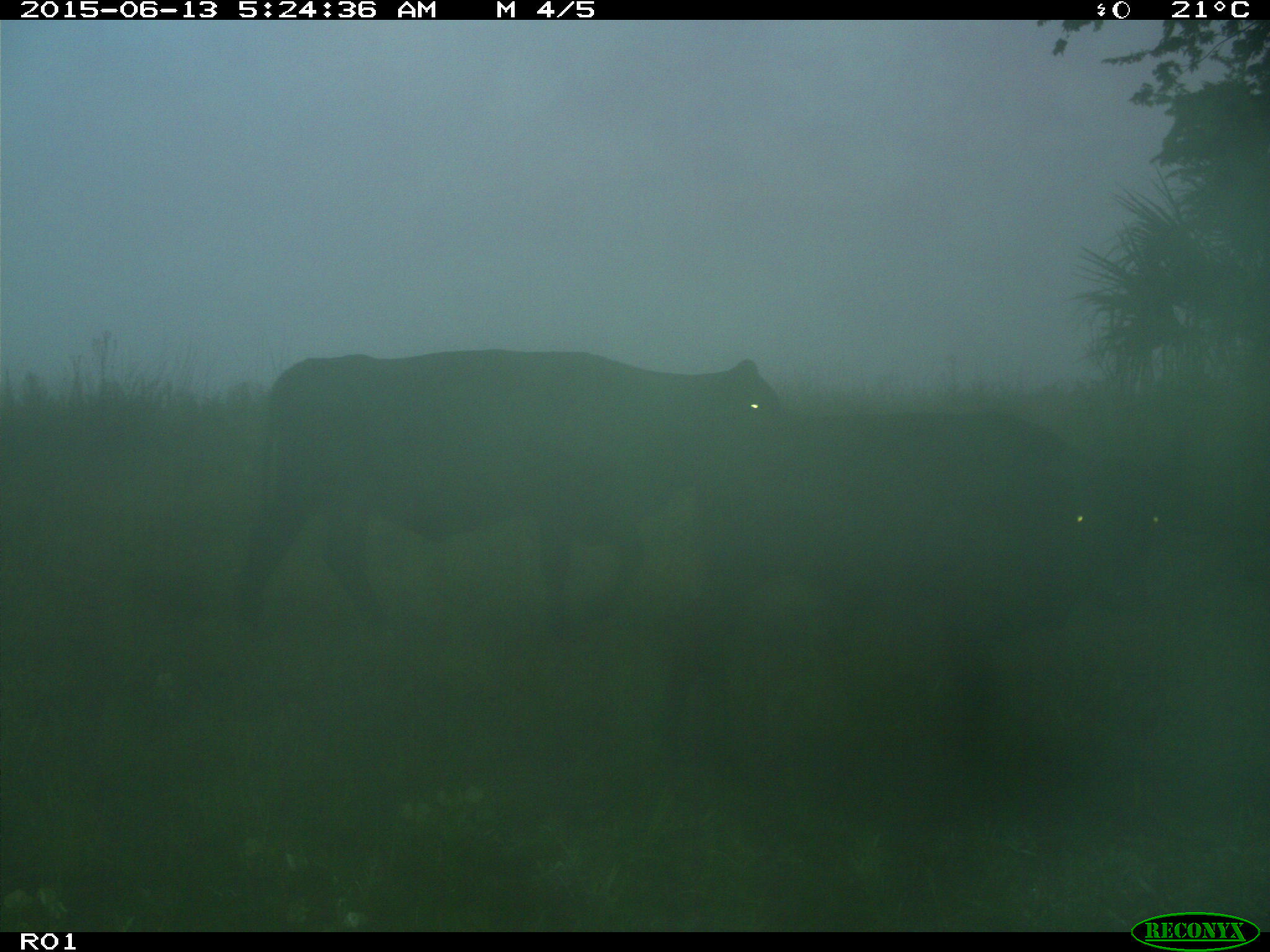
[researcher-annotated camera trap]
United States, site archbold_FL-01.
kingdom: Animalia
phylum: Chordata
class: Mammalia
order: Artiodactyla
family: Bovidae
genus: Bos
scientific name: Bos taurus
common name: domestic cow